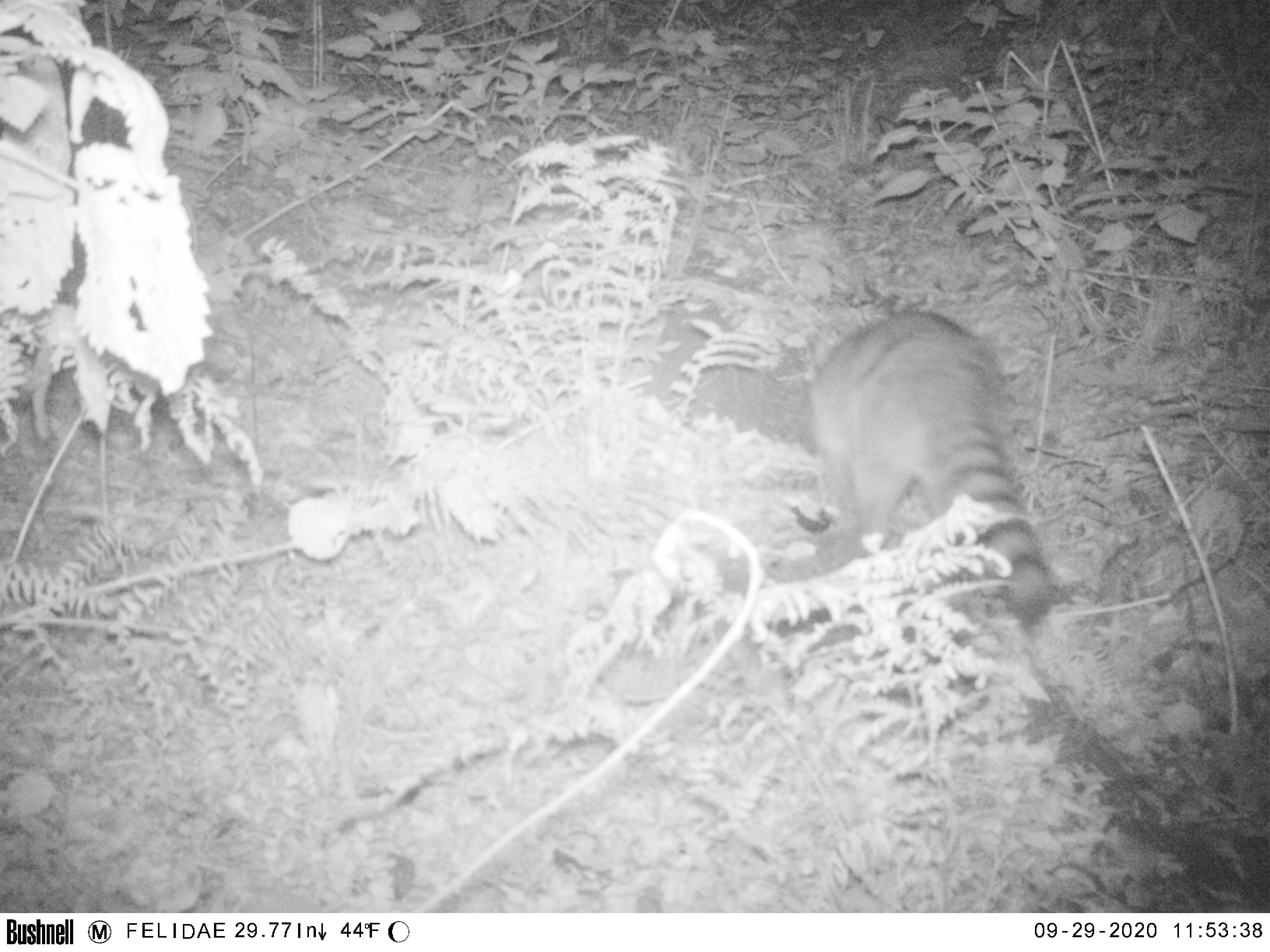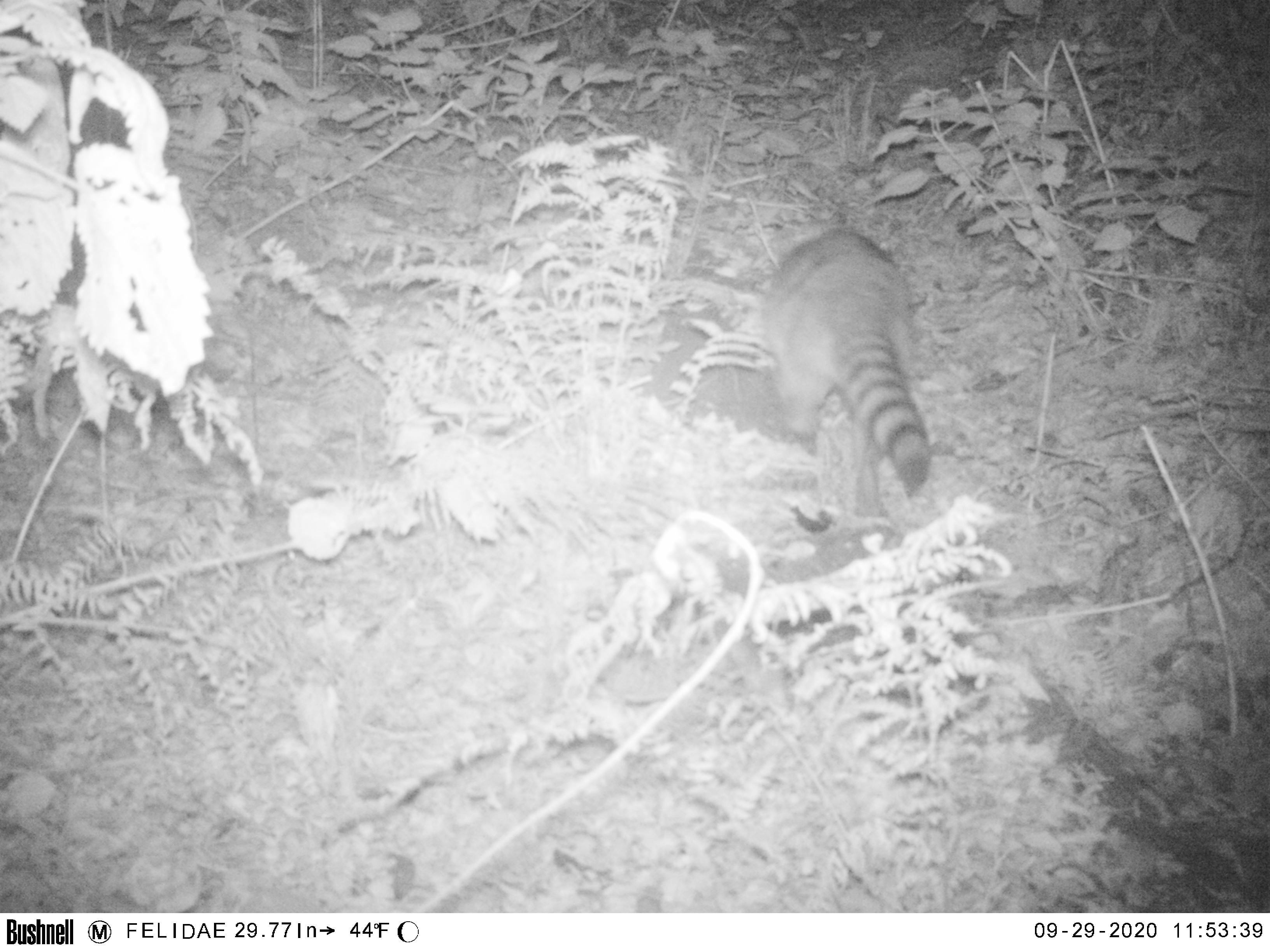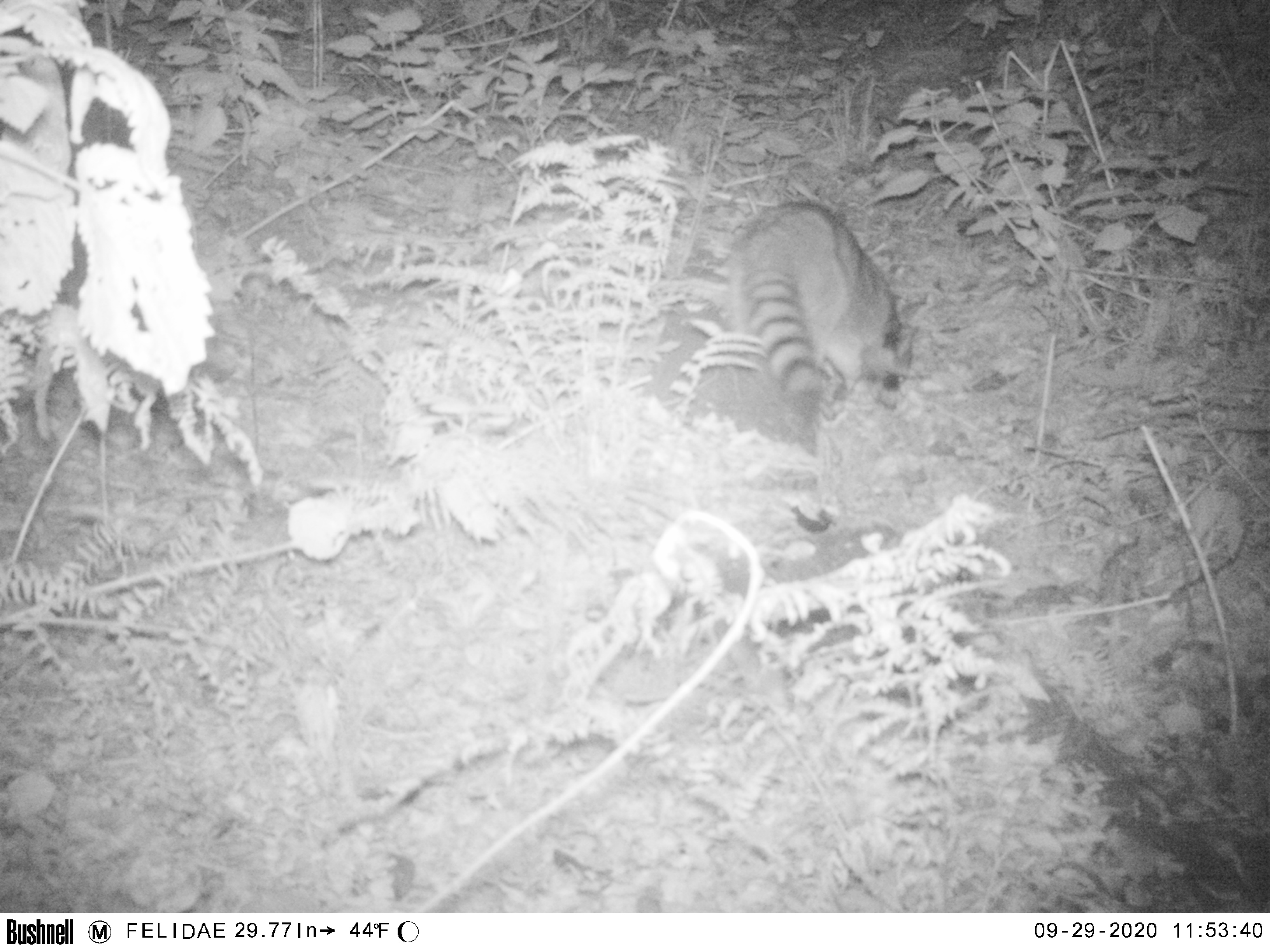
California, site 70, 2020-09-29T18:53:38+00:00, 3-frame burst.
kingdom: Animalia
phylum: Chordata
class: Mammalia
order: Carnivora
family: Procyonidae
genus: Procyon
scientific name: Procyon lotor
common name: raccoon